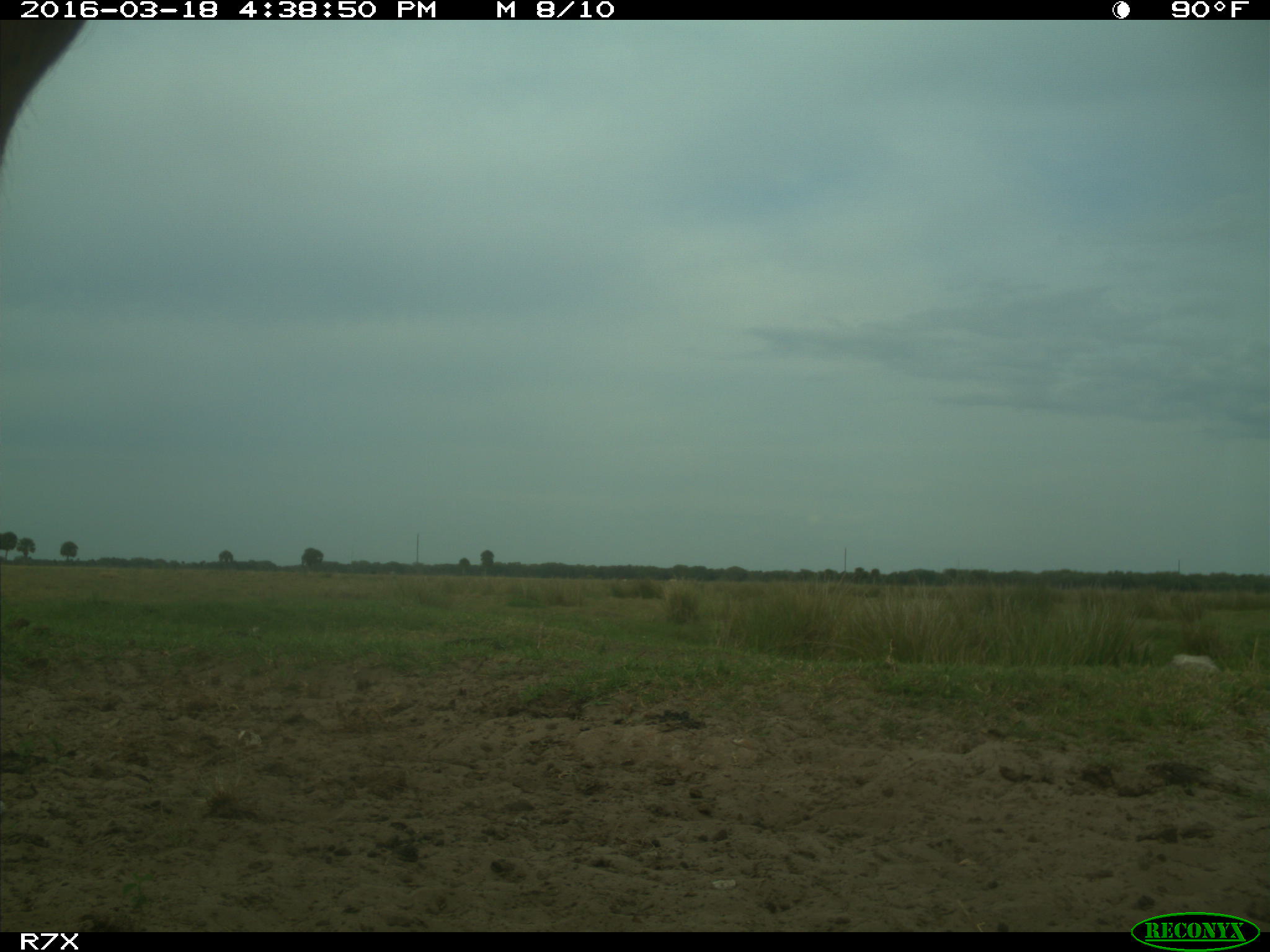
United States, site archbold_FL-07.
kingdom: Animalia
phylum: Chordata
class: Mammalia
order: Artiodactyla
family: Bovidae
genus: Bos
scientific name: Bos taurus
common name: domestic cow